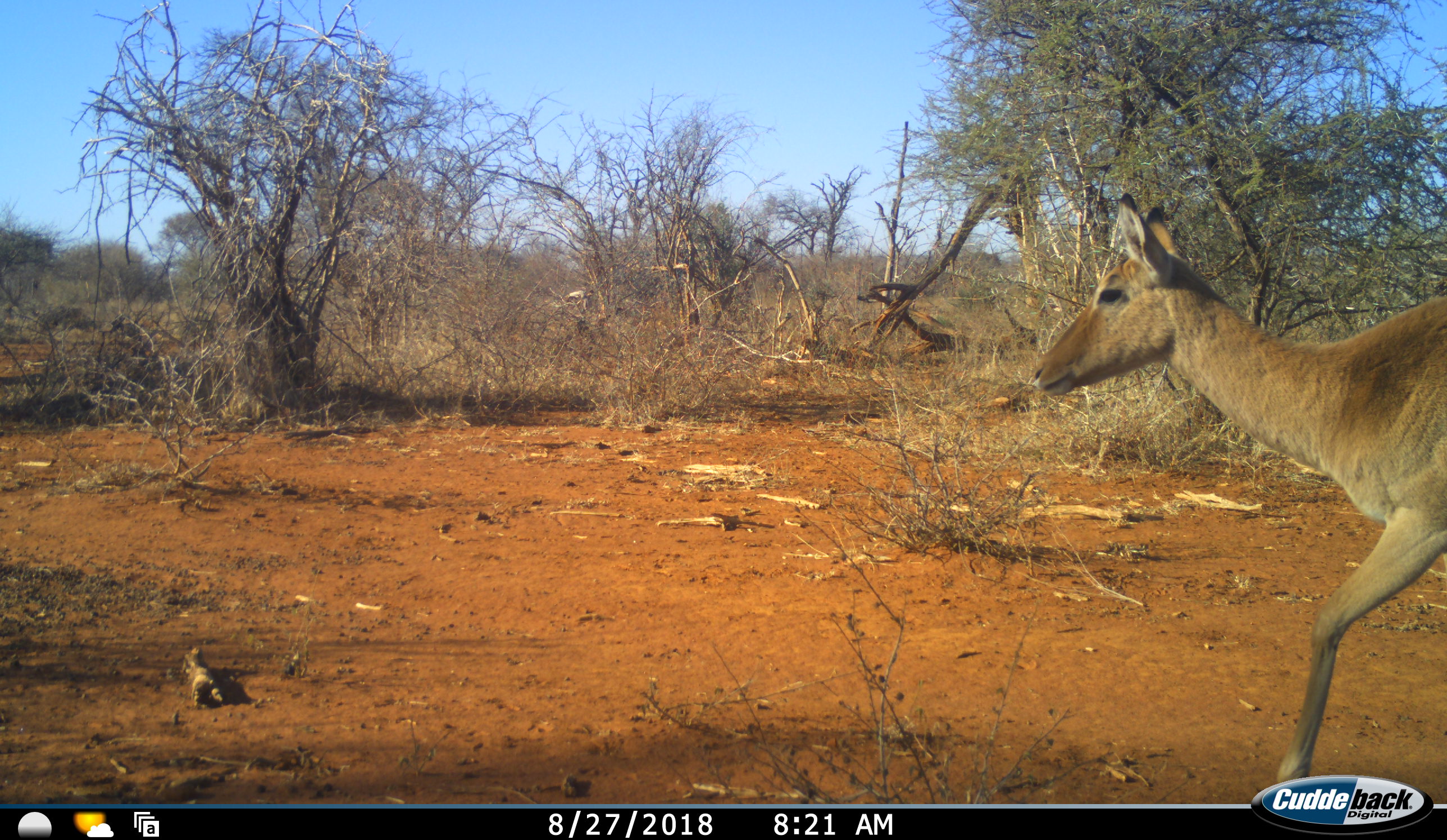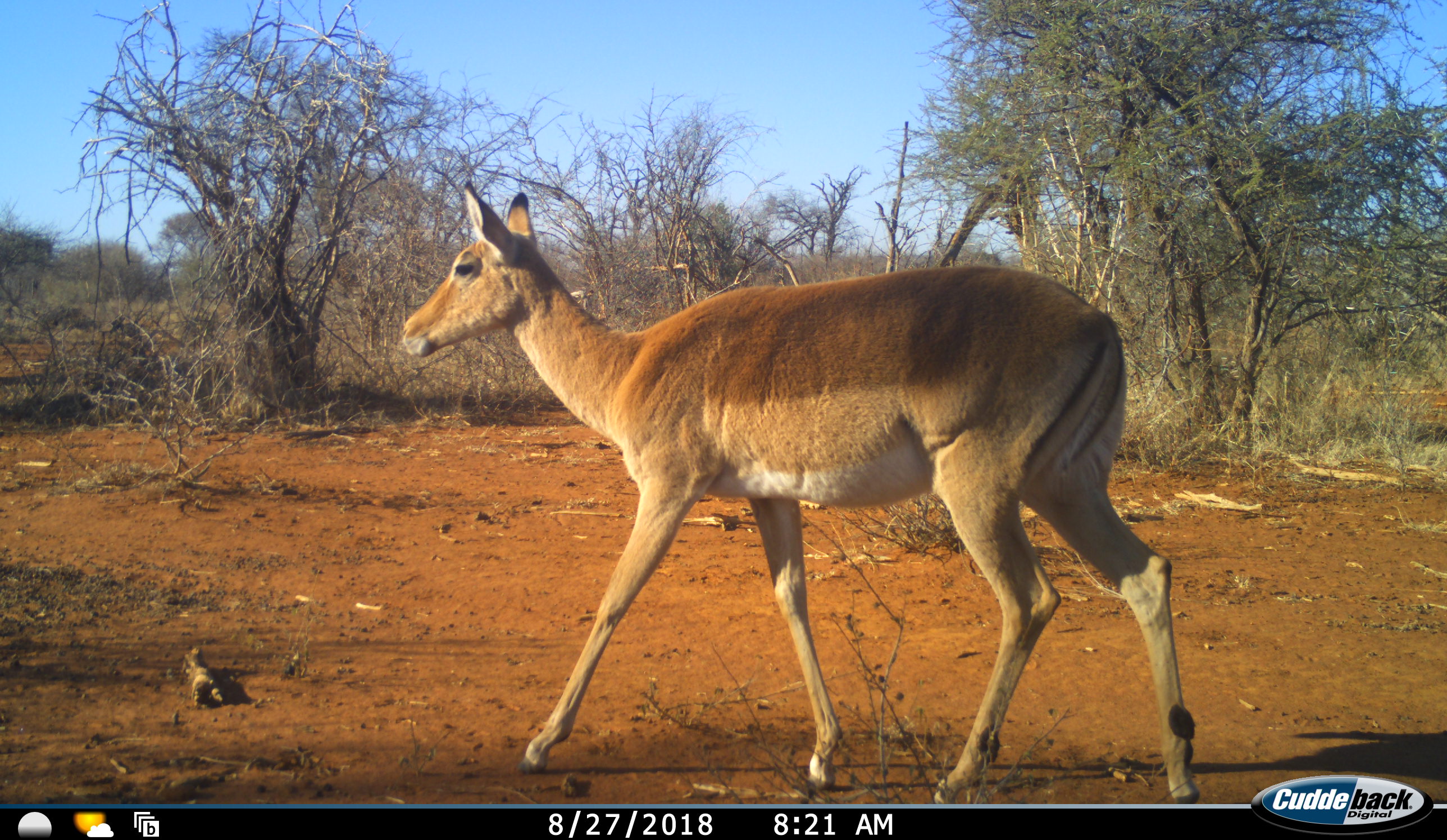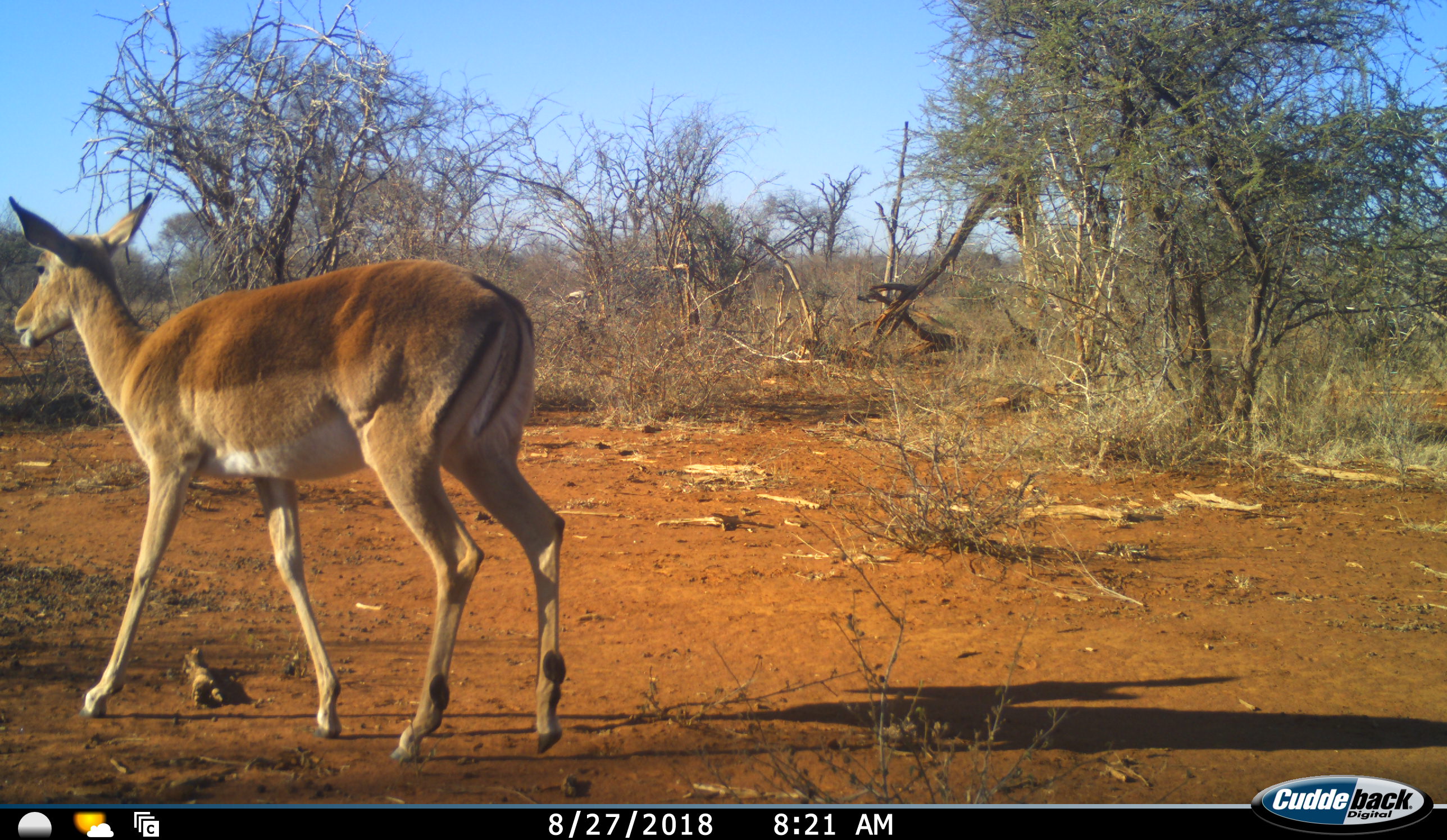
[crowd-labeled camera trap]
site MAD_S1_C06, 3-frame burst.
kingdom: Animalia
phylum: Chordata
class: Mammalia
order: Artiodactyla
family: Bovidae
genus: Aepyceros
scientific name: Aepyceros melampus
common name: impala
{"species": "impala (Aepyceros melampus)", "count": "1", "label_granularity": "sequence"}